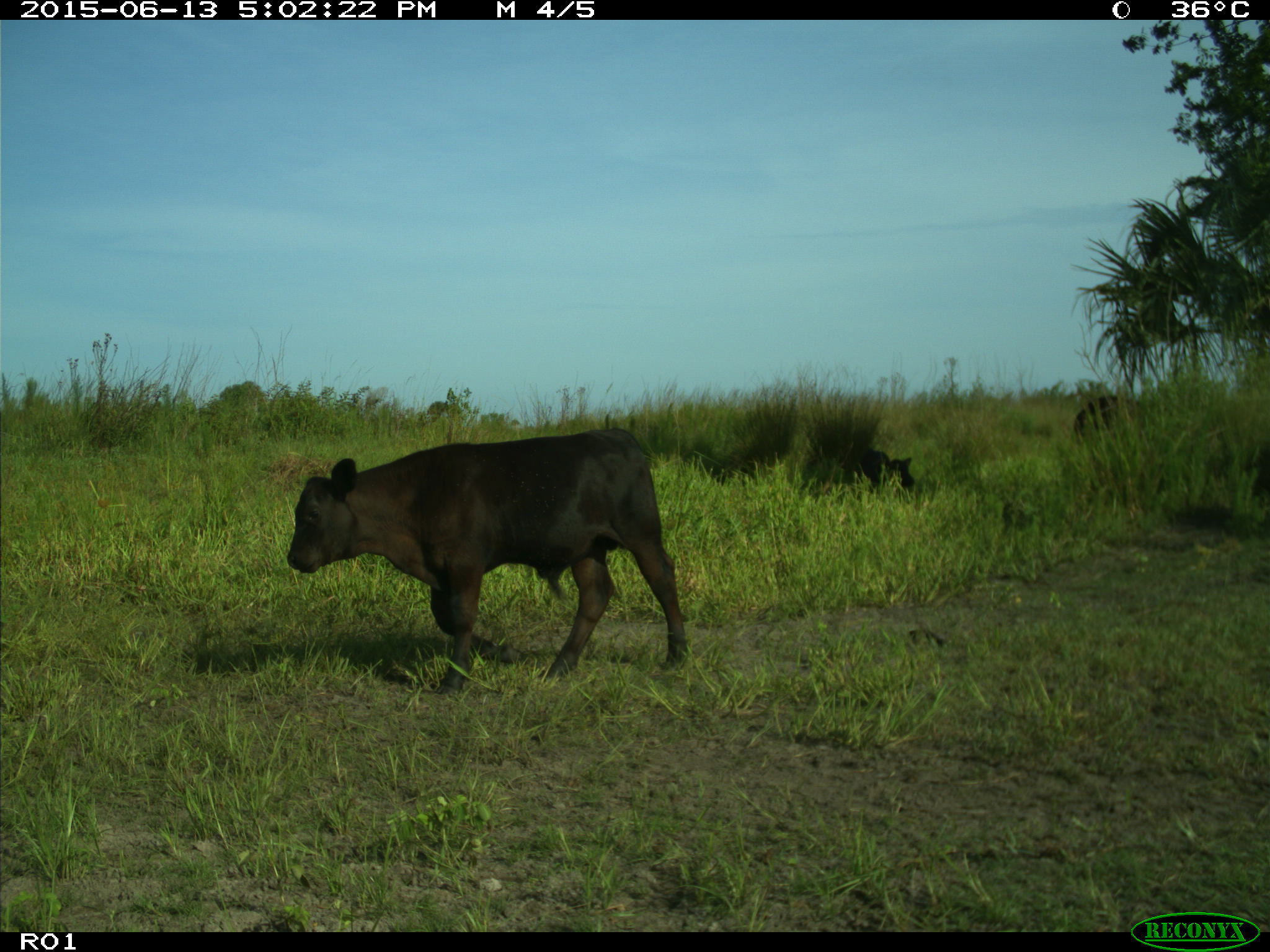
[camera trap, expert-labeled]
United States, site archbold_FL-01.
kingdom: Animalia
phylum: Chordata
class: Mammalia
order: Artiodactyla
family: Bovidae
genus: Bos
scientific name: Bos taurus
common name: domestic cow